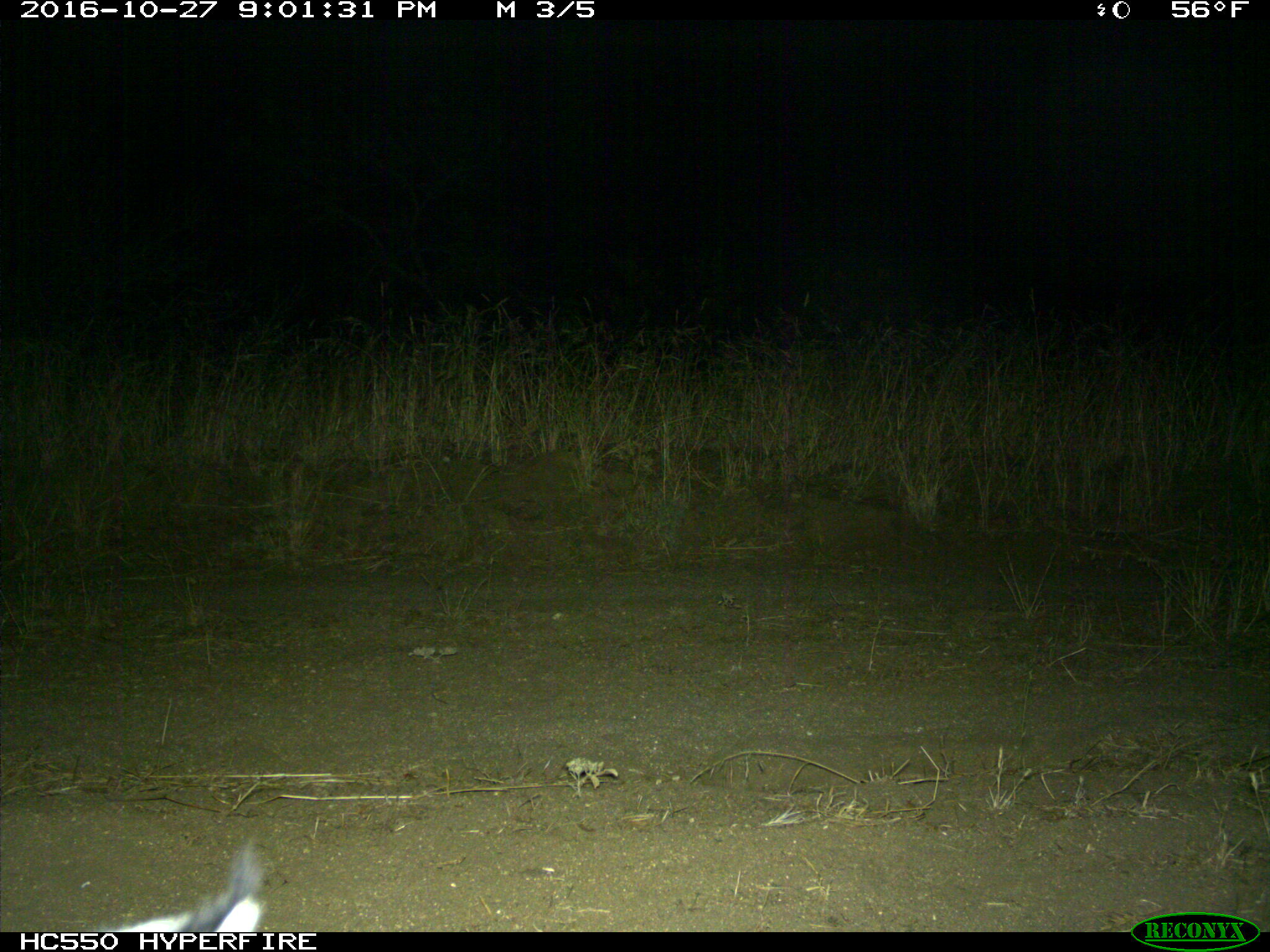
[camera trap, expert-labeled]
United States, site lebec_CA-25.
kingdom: Animalia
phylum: Chordata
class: Mammalia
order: Carnivora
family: Felidae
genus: Lynx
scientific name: Lynx rufus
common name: bobcat